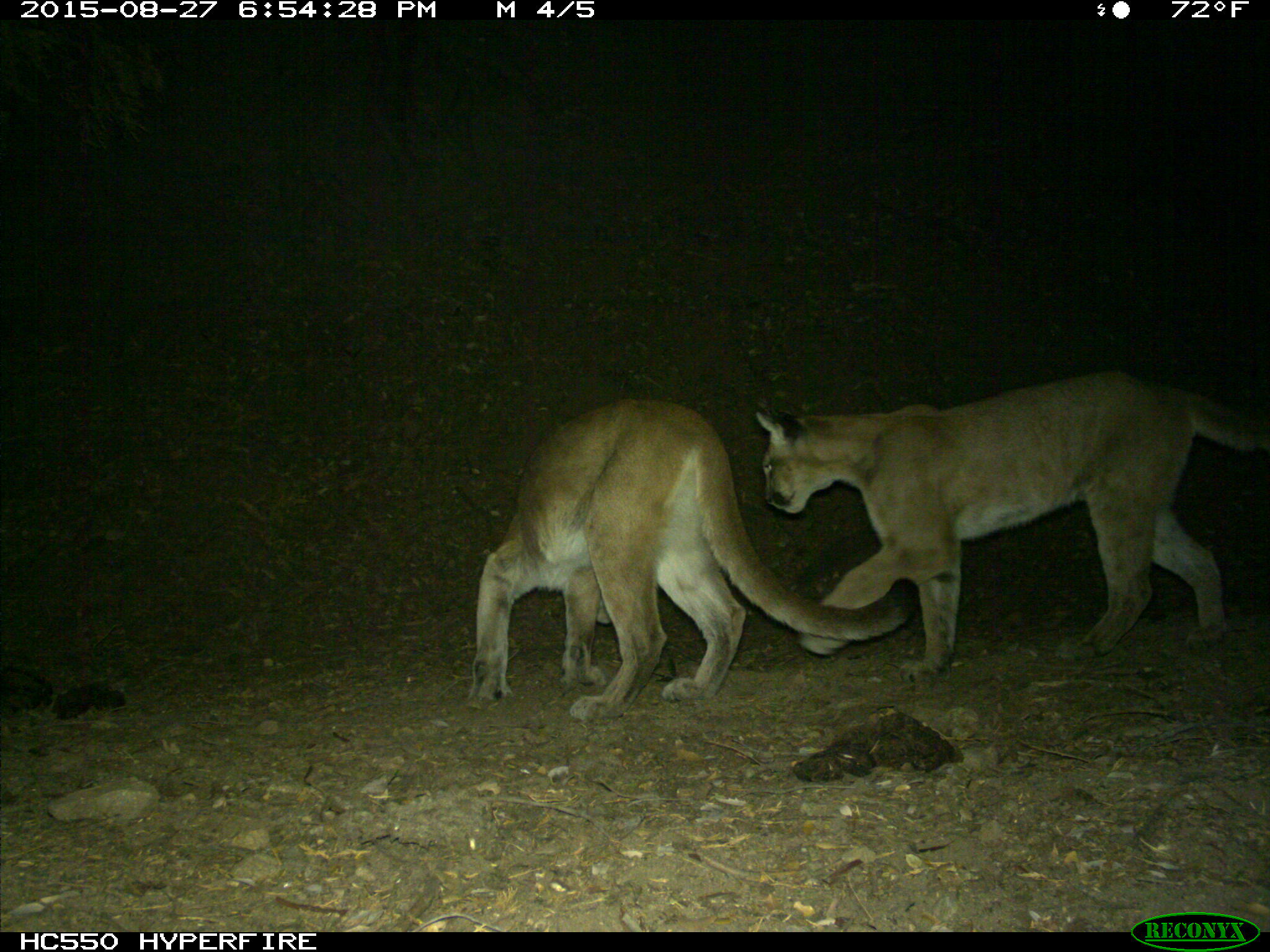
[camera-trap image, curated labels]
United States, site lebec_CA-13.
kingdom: Animalia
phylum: Chordata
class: Mammalia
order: Carnivora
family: Felidae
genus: Puma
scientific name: Puma concolor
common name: mountain lion